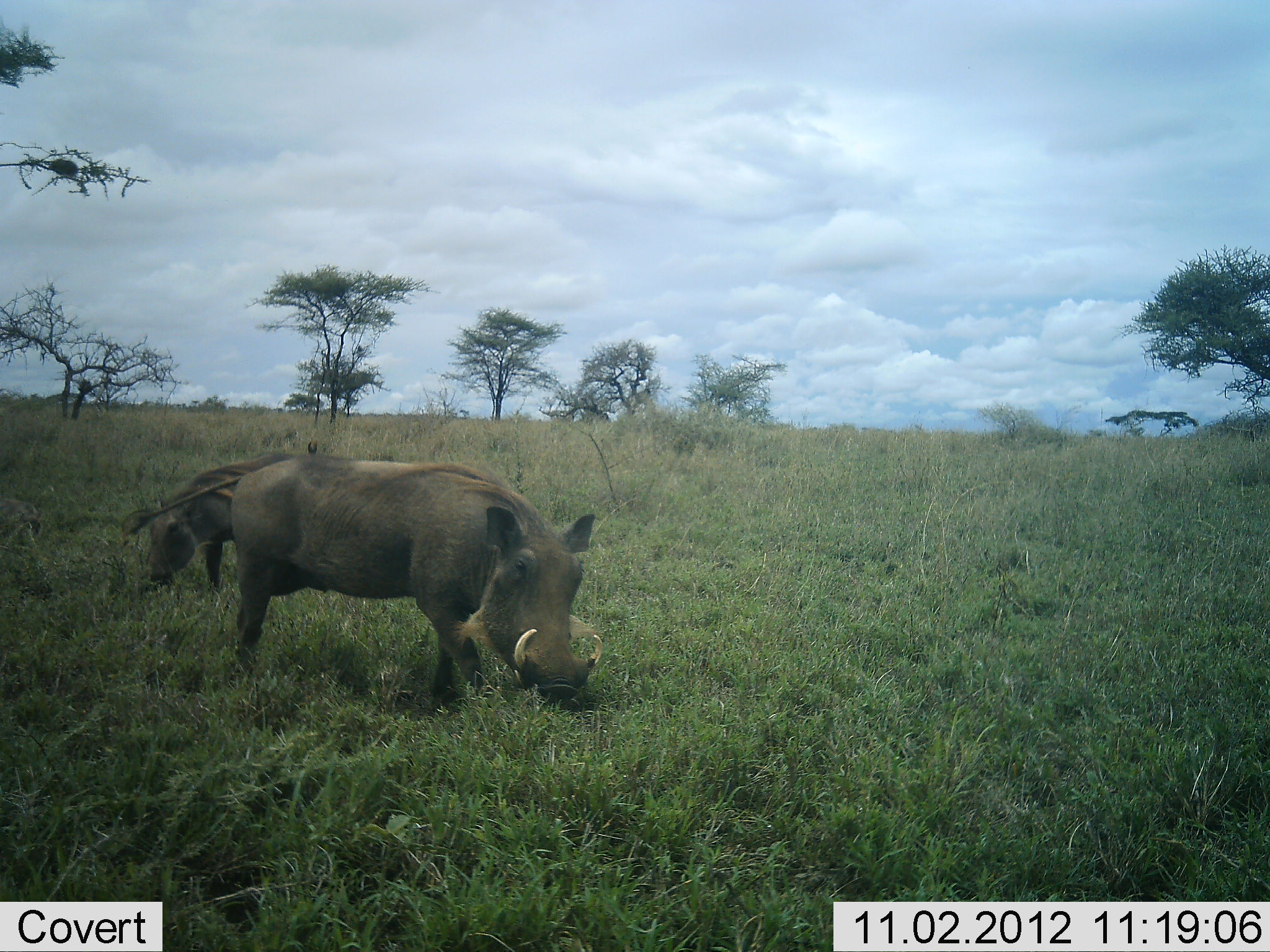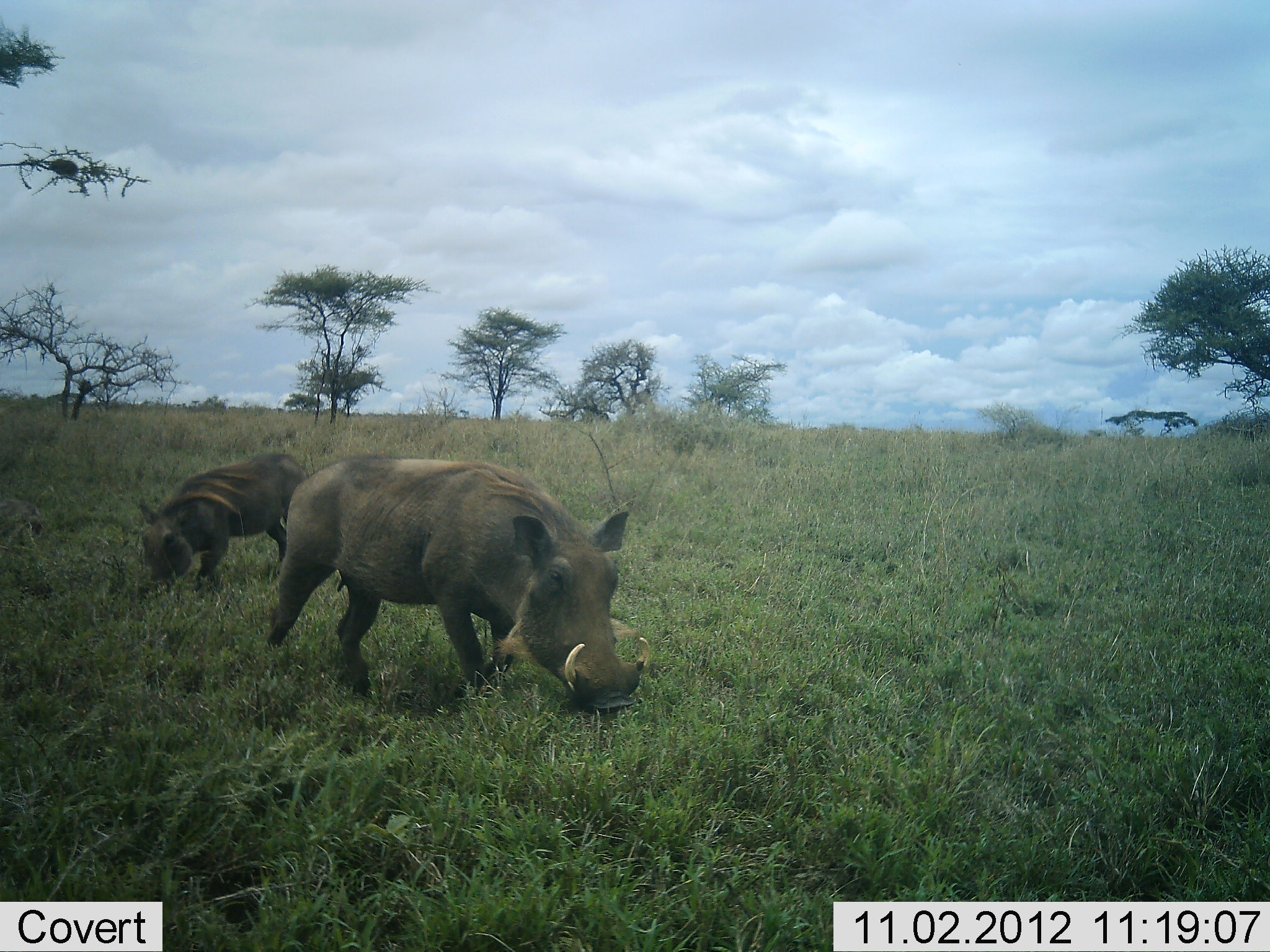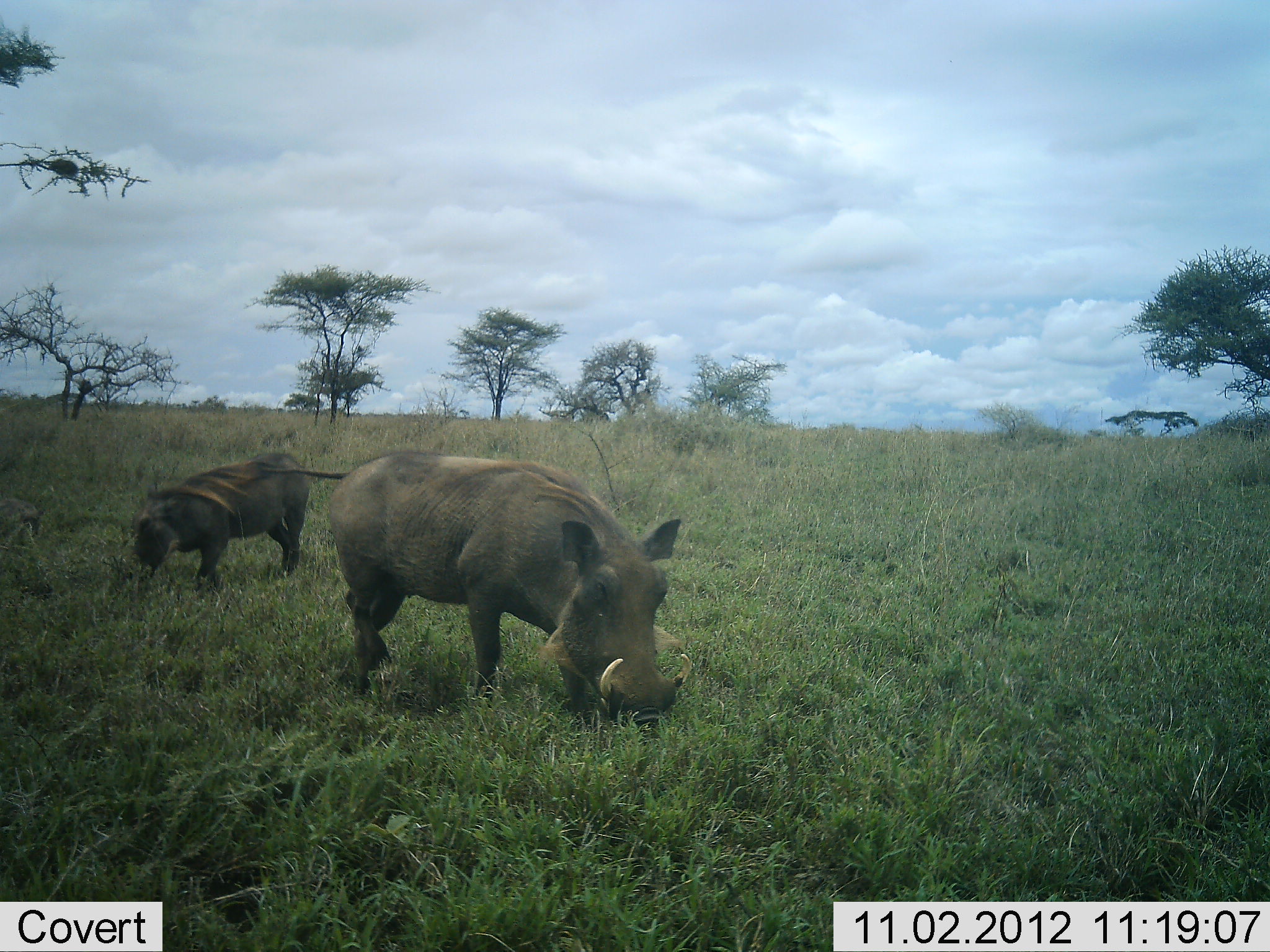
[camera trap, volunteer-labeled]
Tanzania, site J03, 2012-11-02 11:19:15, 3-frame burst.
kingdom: Animalia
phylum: Chordata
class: Mammalia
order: Artiodactyla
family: Suidae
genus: Phacochoerus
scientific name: Phacochoerus africanus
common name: warthog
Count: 2.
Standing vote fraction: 0%.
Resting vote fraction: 0%.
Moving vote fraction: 55%.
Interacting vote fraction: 0%.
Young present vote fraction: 36%.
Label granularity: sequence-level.